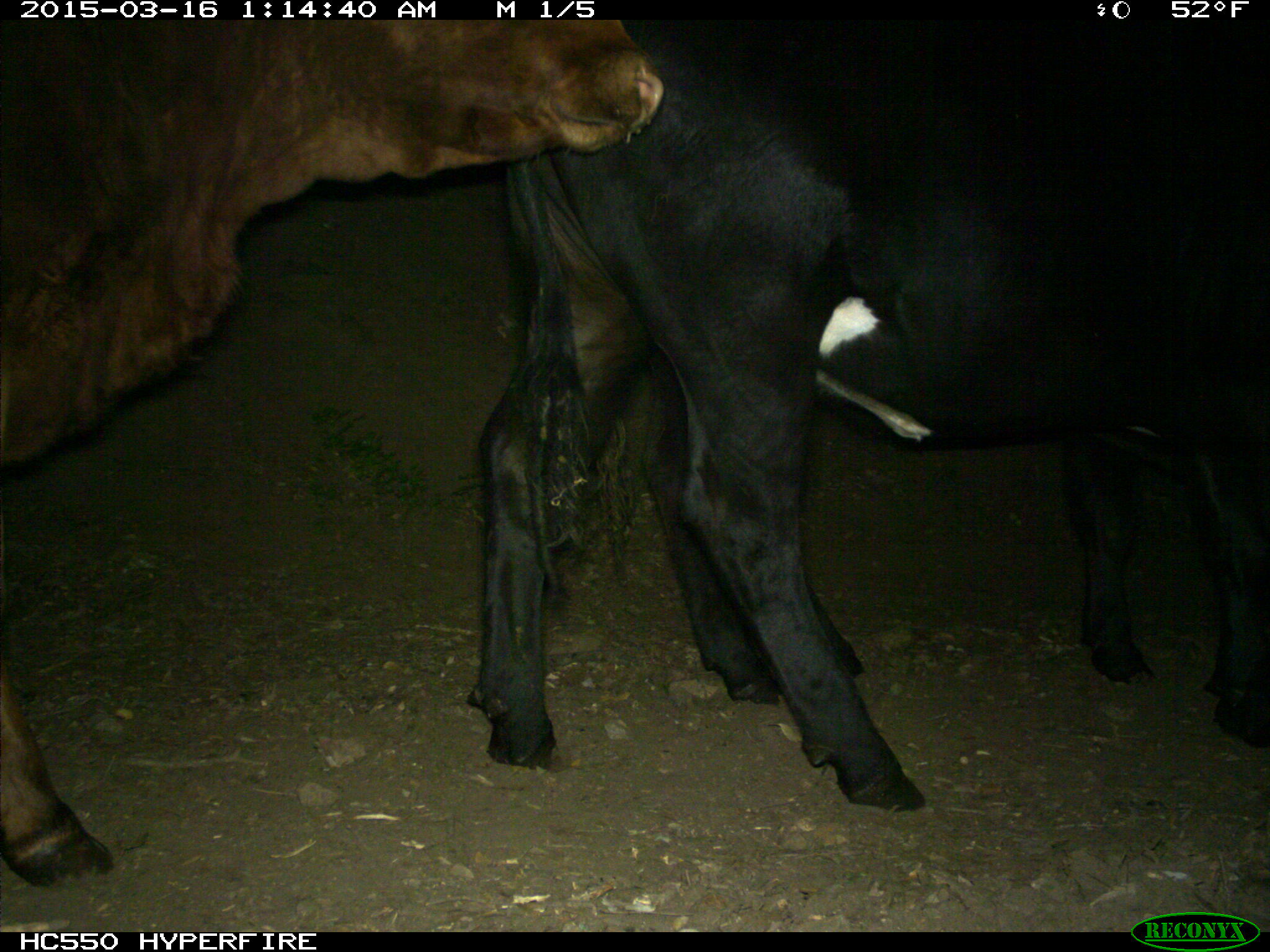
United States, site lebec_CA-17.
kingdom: Animalia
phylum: Chordata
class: Mammalia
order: Artiodactyla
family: Bovidae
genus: Bos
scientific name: Bos taurus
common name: domestic cow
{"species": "Bos taurus (domestic cow)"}